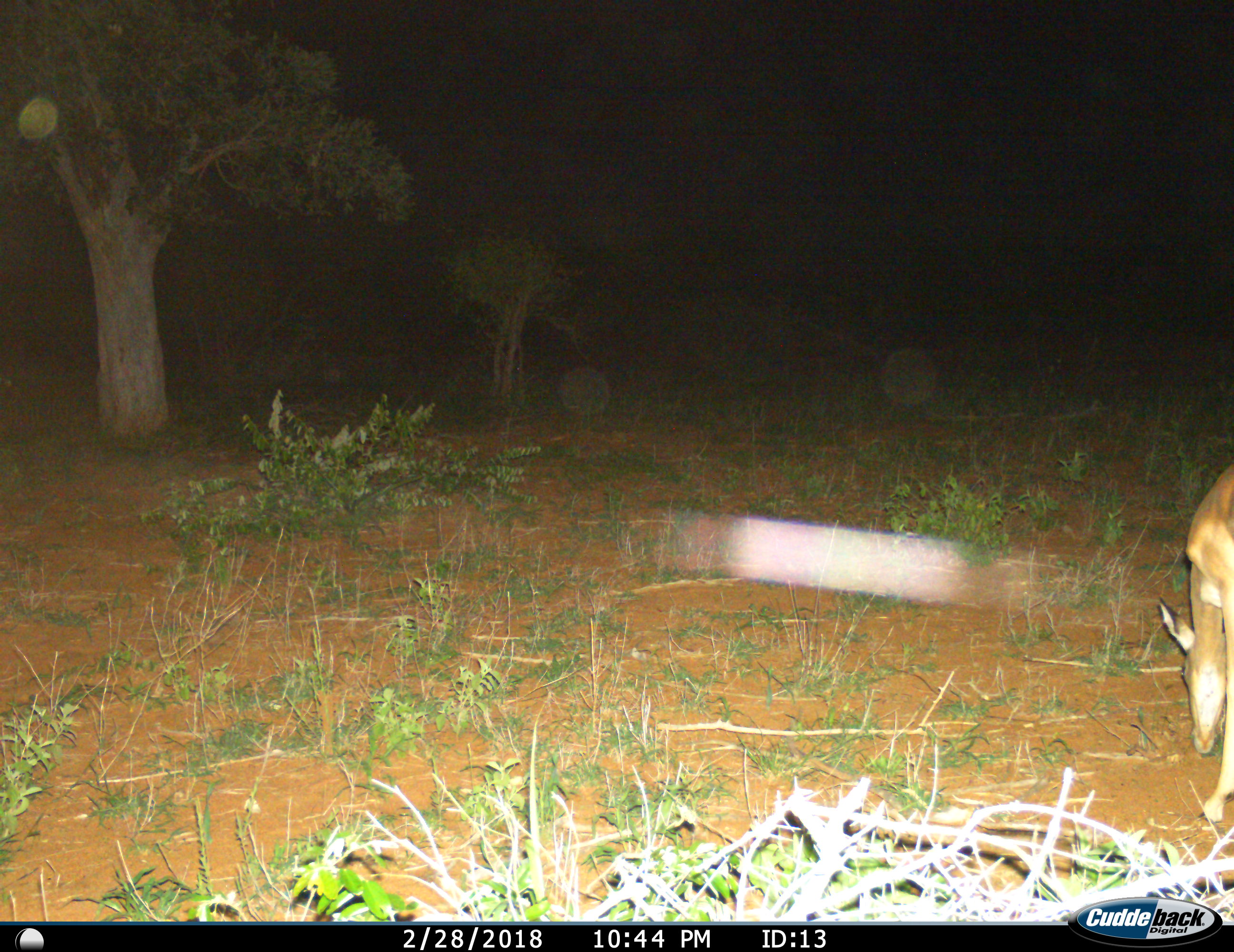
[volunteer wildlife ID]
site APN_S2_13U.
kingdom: Animalia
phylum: Chordata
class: Mammalia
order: Artiodactyla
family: Bovidae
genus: Aepyceros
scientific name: Aepyceros melampus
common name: impala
Impala (Aepyceros melampus), count 1. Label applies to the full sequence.